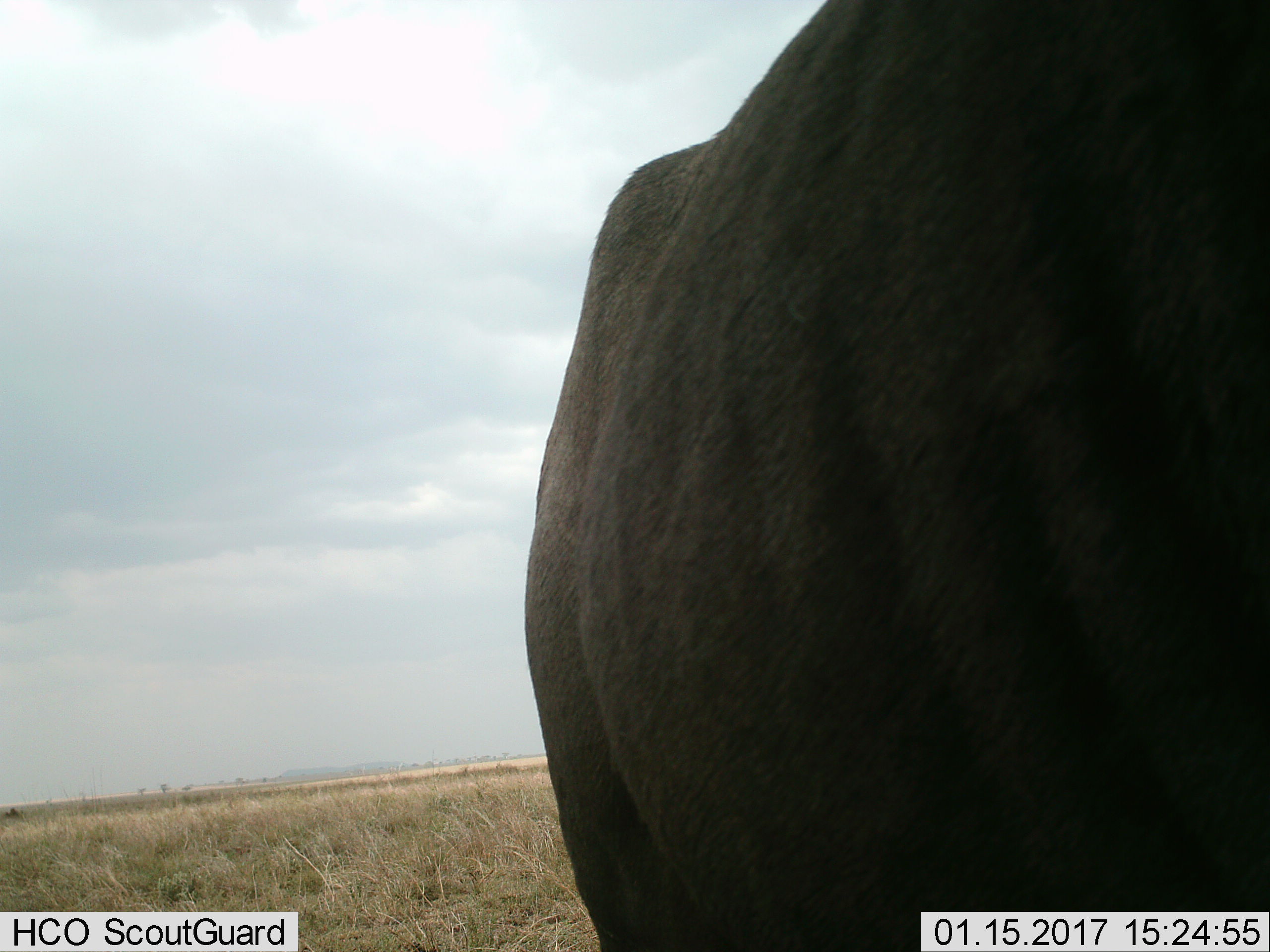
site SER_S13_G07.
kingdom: Animalia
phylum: Chordata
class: Mammalia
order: Artiodactyla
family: Bovidae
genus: Connochaetes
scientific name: Connochaetes taurinus taurinus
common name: blue wildebeest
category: wildebeestblue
Wildebeestblue (blue wildebeest) (Connochaetes taurinus taurinus), count 1. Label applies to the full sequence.